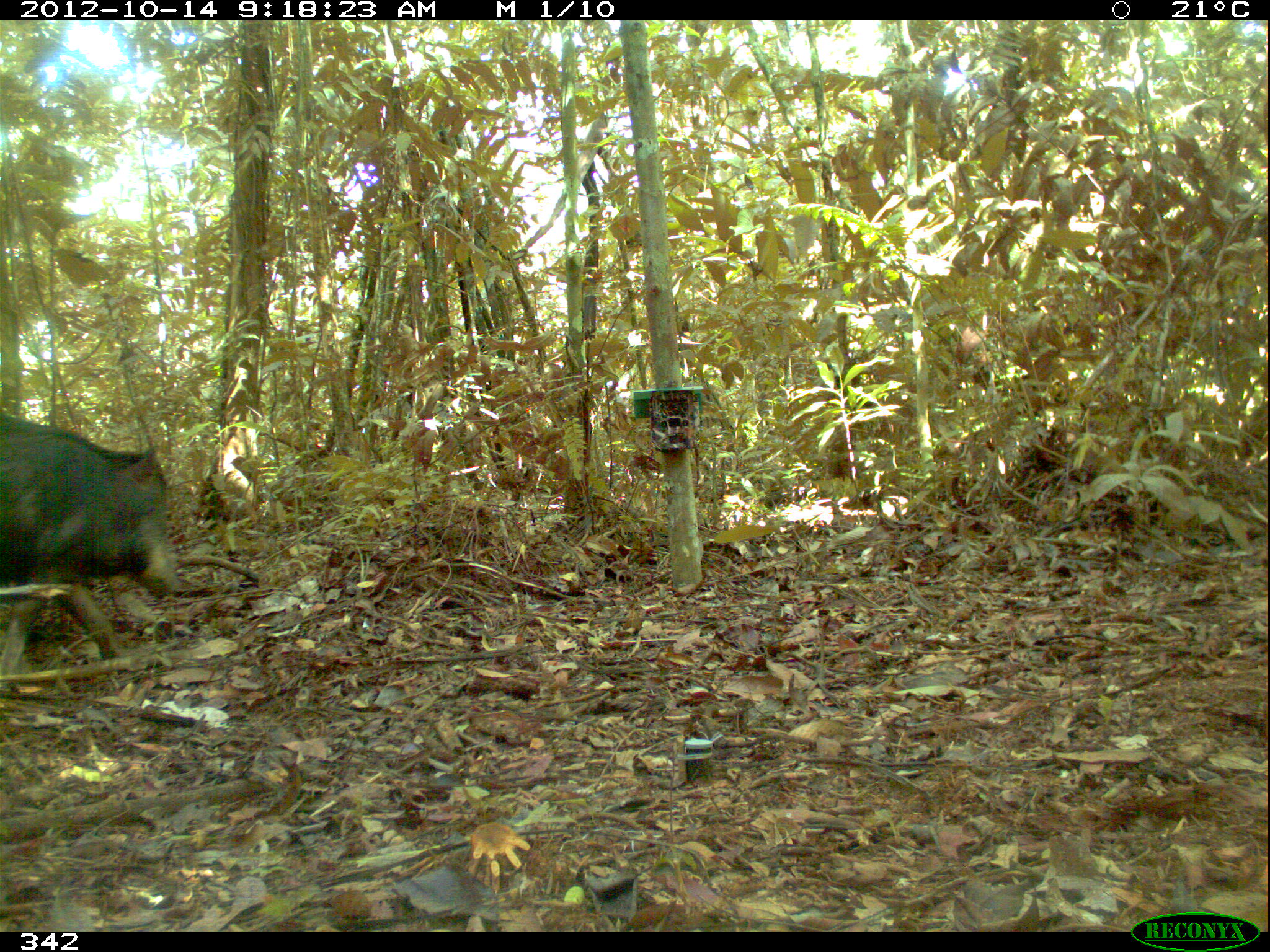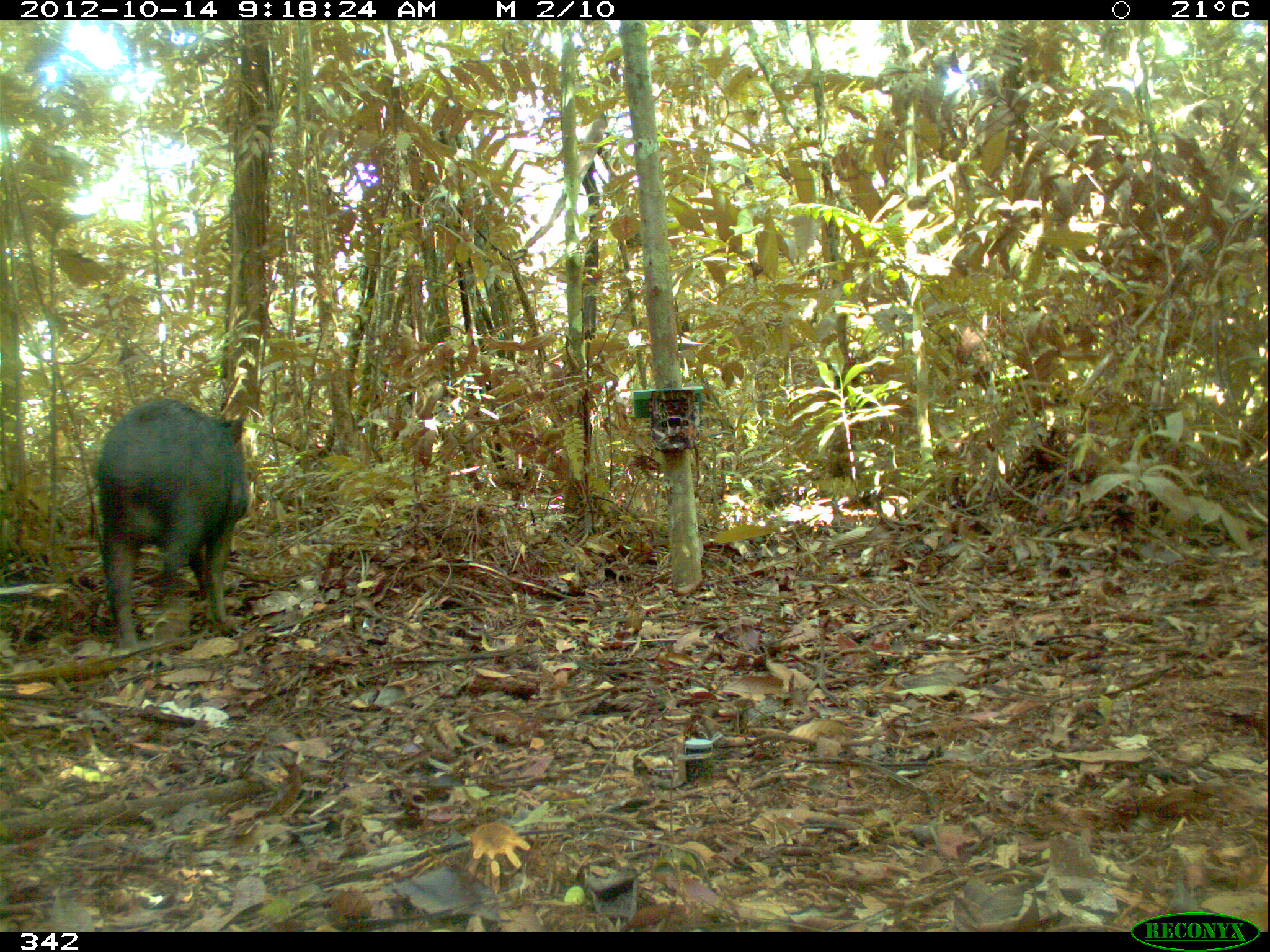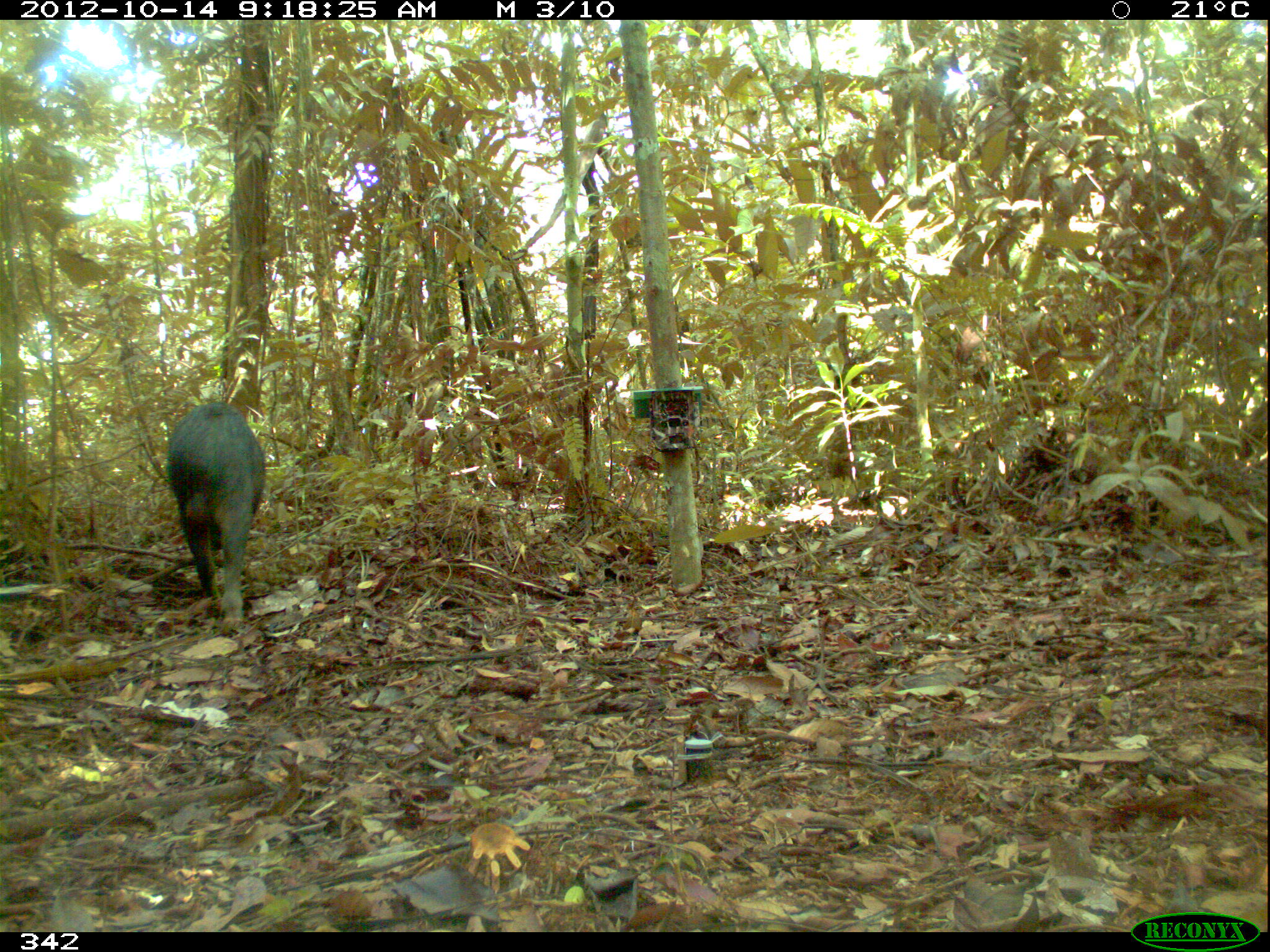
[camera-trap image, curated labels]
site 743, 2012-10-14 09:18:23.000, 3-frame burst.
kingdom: Animalia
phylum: Chordata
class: Mammalia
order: Artiodactyla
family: Tayassuidae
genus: Tayassu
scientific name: Tayassu pecari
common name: white-lipped peccary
Tayassu pecari (white-lipped peccary).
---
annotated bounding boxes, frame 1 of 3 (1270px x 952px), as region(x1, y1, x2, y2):
tayassu pecari: region(0, 411, 187, 688)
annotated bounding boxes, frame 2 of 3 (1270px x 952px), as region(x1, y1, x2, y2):
tayassu pecari: region(90, 398, 254, 649)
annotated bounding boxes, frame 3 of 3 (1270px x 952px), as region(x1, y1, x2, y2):
tayassu pecari: region(165, 401, 265, 637)